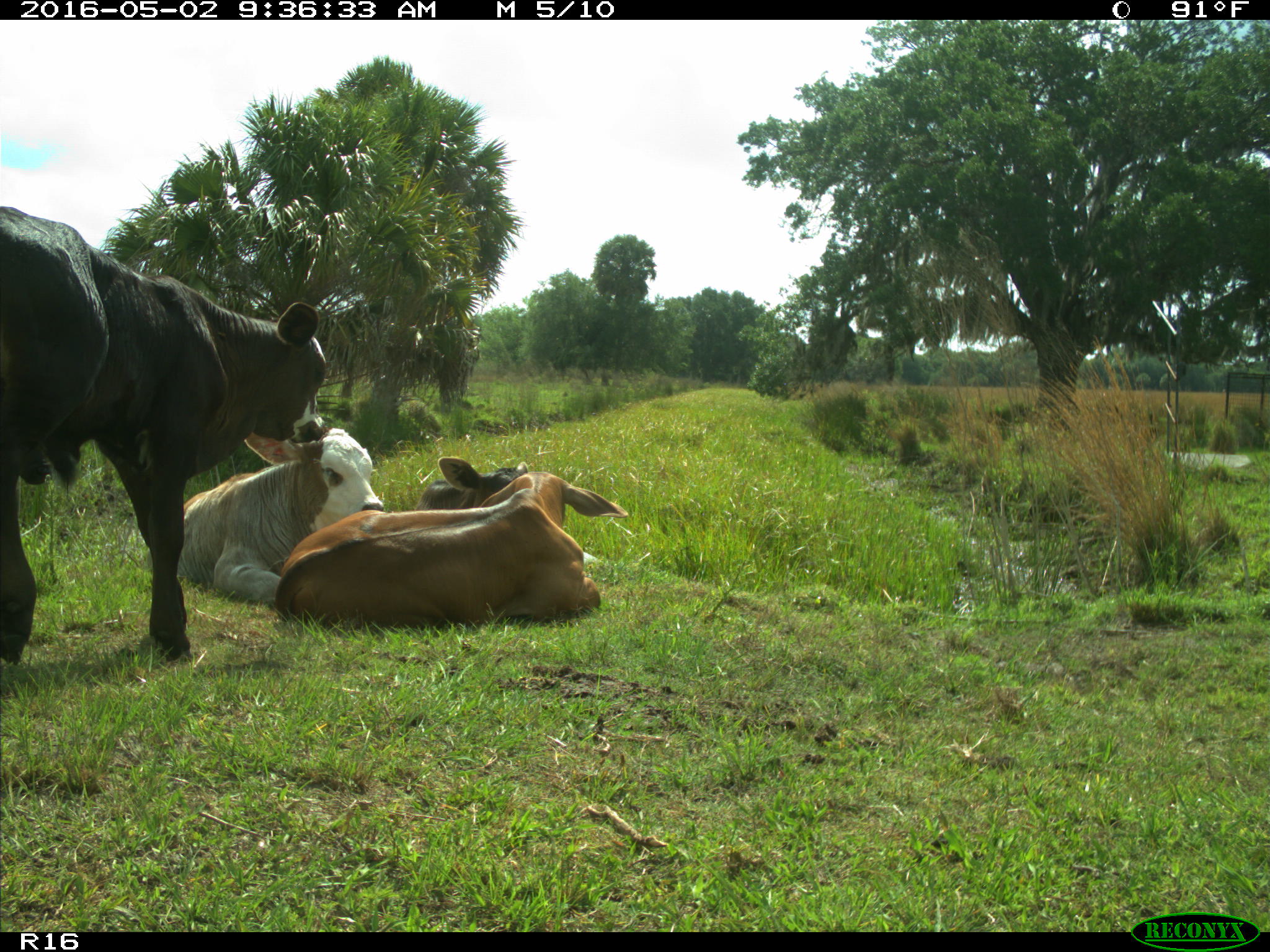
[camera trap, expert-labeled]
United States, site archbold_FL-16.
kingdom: Animalia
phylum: Chordata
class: Mammalia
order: Artiodactyla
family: Bovidae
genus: Bos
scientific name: Bos taurus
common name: domestic cow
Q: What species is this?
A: Bos taurus (domestic cow).